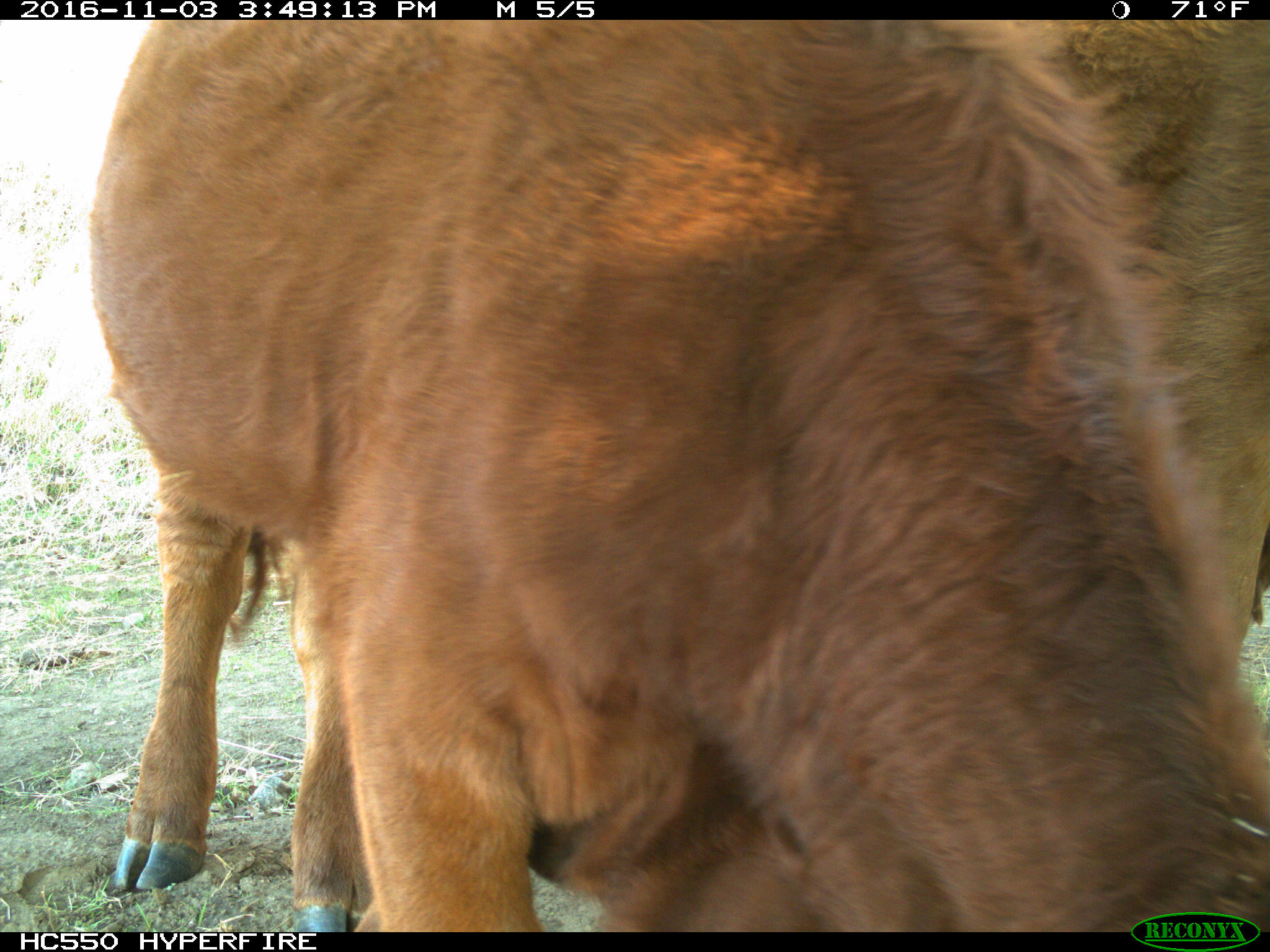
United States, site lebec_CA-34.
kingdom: Animalia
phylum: Chordata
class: Mammalia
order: Artiodactyla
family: Bovidae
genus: Bos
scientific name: Bos taurus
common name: domestic cow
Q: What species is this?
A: Bos taurus (domestic cow).